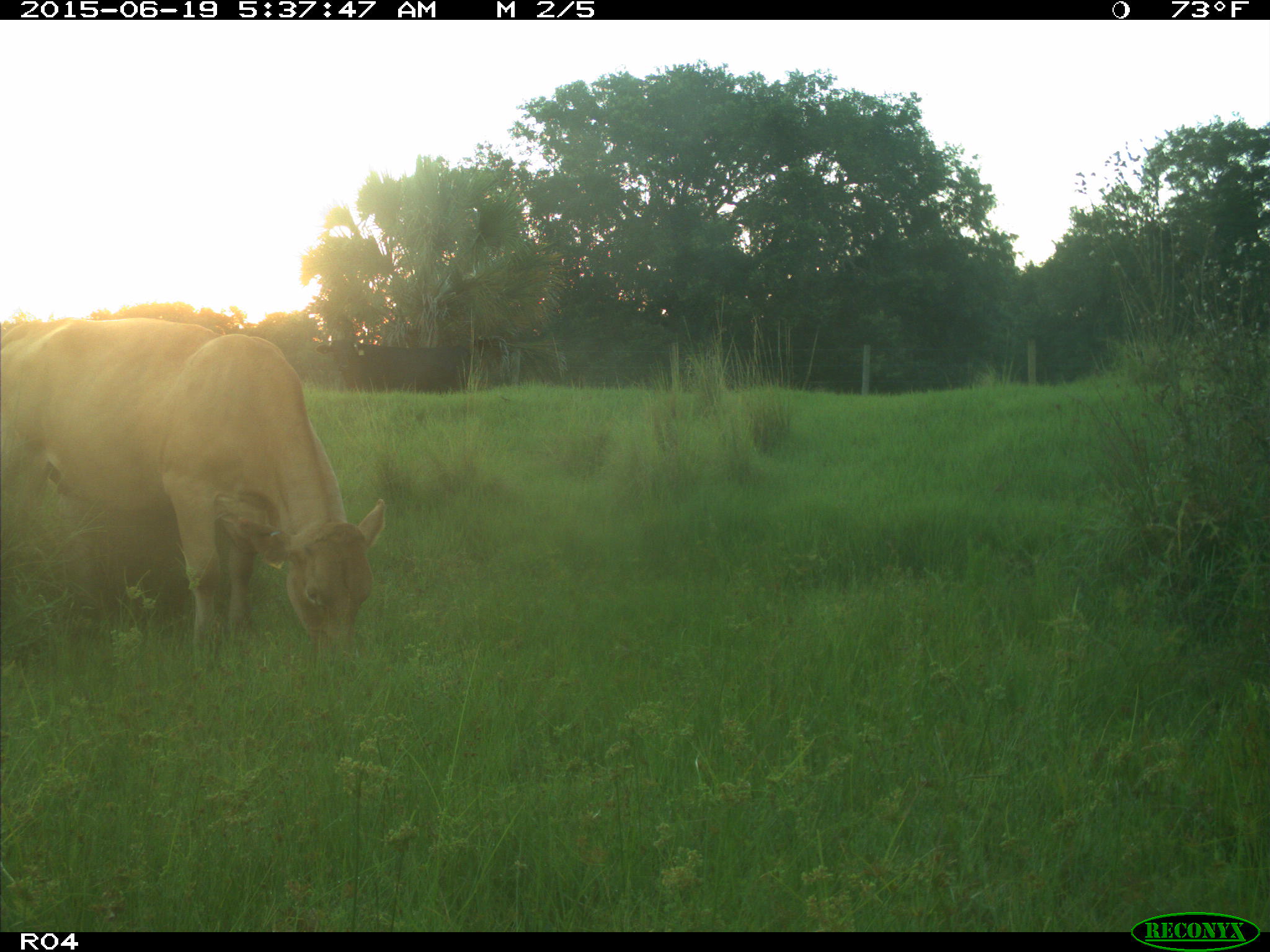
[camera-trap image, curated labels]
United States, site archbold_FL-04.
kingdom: Animalia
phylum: Chordata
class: Mammalia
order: Artiodactyla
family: Bovidae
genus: Bos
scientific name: Bos taurus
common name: domestic cow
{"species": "Bos taurus (domestic cow)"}